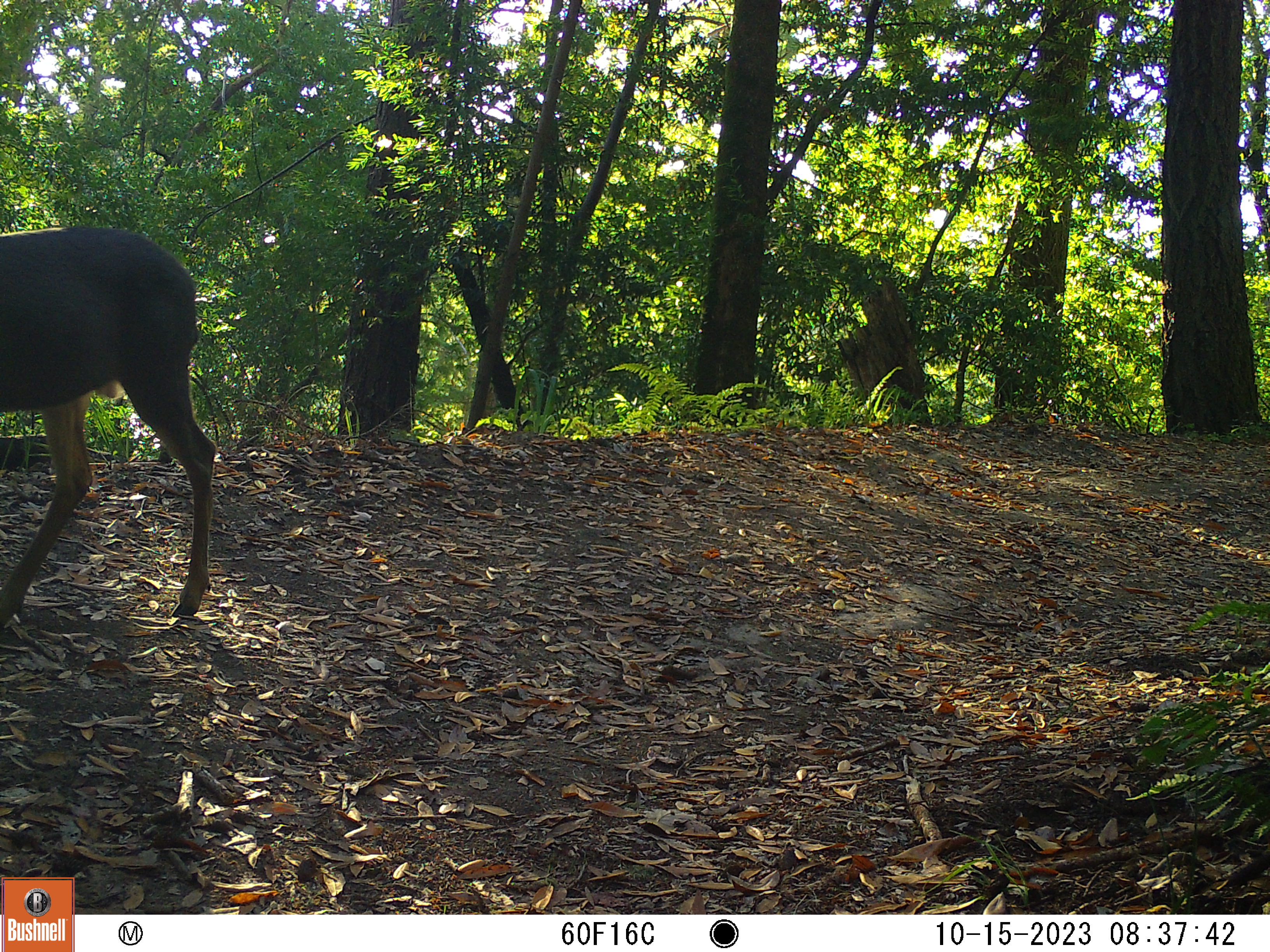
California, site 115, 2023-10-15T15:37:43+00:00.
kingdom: Animalia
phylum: Chordata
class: Mammalia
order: Artiodactyla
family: Cervidae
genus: Odocoileus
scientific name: Odocoileus hemionus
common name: mule deer